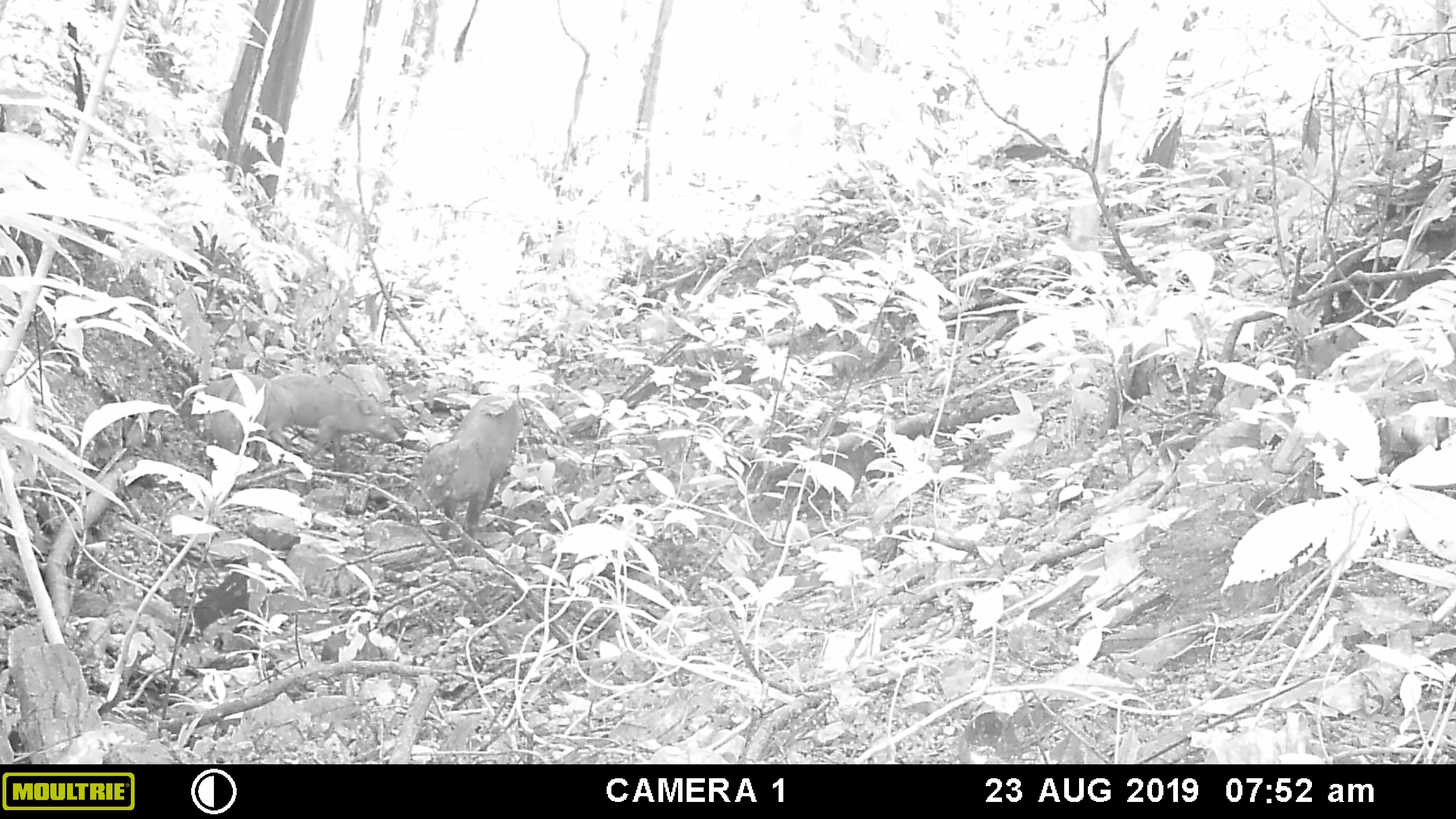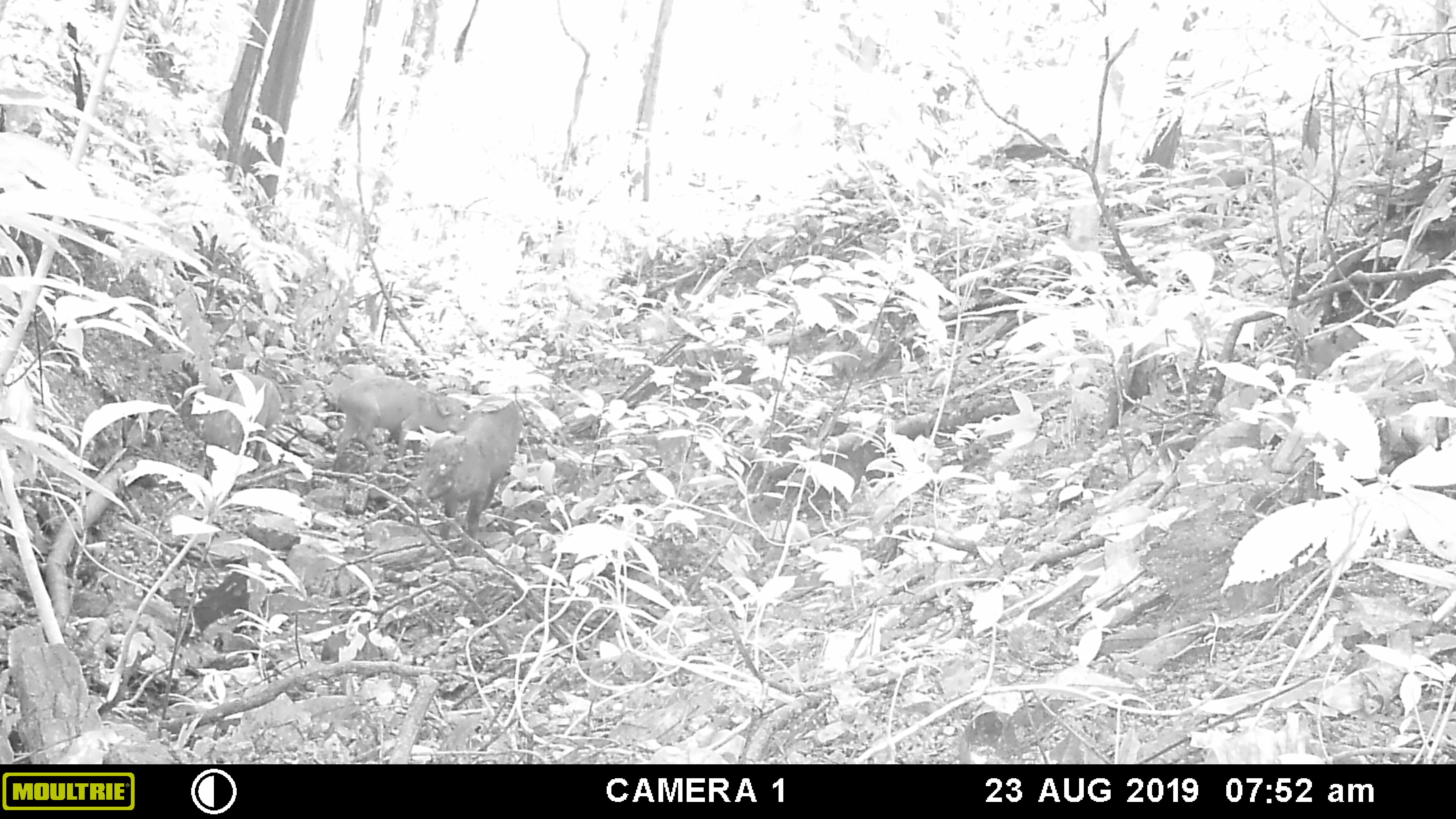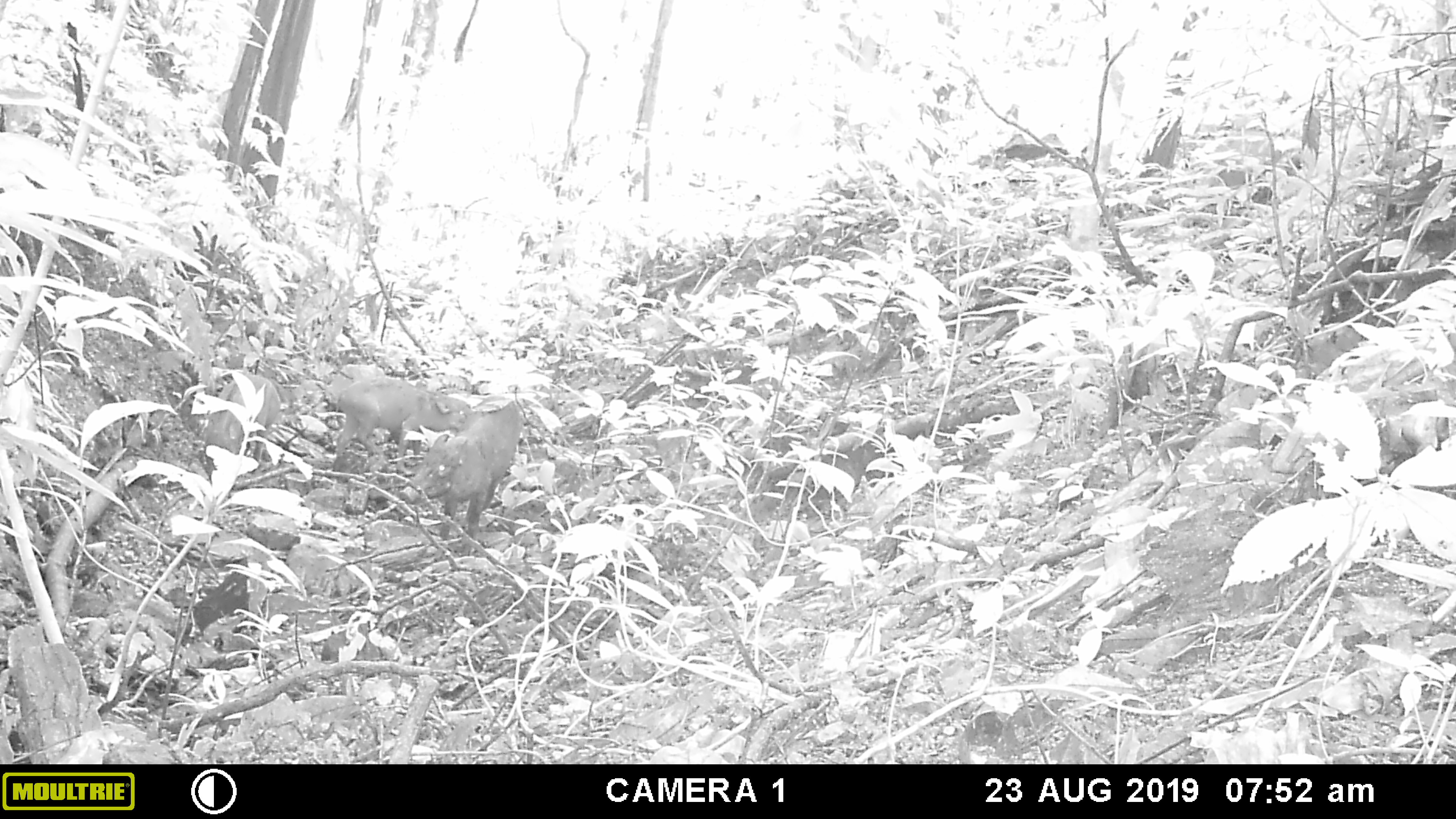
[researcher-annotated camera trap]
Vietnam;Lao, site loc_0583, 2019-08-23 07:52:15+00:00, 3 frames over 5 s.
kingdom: Animalia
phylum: Chordata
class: Mammalia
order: Artiodactyla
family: Suidae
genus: Sus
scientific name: Sus scrofa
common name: eurasian wild pig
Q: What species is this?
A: Eurasian wild pig (Sus scrofa).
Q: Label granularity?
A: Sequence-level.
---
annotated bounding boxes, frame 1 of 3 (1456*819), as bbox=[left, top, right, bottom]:
eurasian wild pig: bbox=[406, 393, 521, 556]; bbox=[263, 372, 405, 471]; bbox=[206, 373, 296, 466]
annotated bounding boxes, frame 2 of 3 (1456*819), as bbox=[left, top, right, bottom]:
eurasian wild pig: bbox=[400, 394, 523, 557]; bbox=[335, 375, 470, 474]; bbox=[201, 376, 281, 480]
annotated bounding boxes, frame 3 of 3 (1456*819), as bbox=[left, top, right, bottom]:
eurasian wild pig: bbox=[399, 395, 522, 556]; bbox=[334, 375, 471, 471]; bbox=[203, 374, 280, 480]